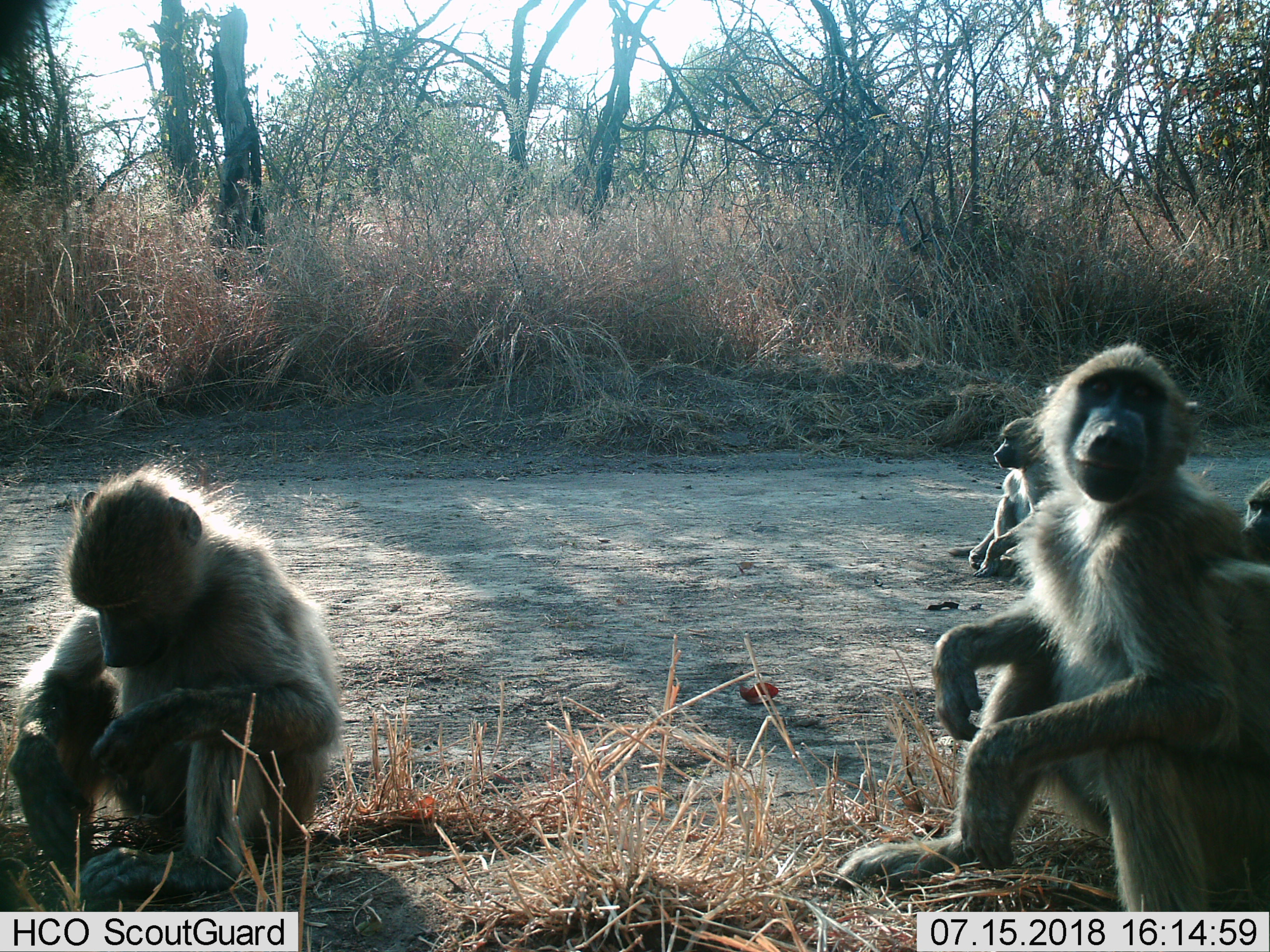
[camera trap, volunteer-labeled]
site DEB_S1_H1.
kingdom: Animalia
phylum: Chordata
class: Mammalia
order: Primates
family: Cercopithecidae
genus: Papio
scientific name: Papio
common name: baboon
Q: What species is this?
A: Baboon (Papio).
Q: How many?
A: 4.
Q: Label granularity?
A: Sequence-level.